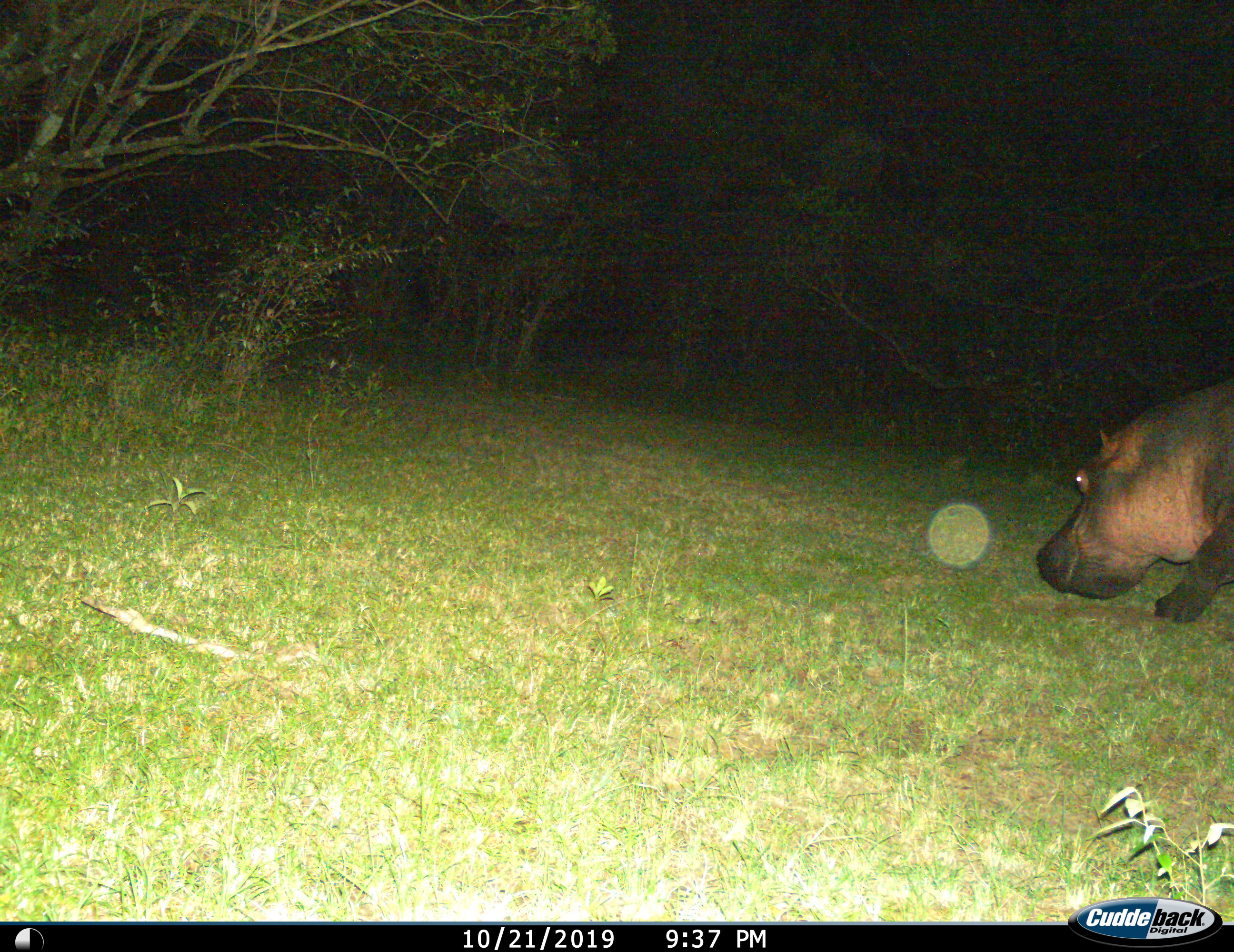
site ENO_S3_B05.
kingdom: Animalia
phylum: Chordata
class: Mammalia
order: Artiodactyla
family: Hippopotamidae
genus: Hippopotamus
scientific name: Hippopotamus amphibius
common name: hippopotamus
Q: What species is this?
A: Hippopotamus (Hippopotamus amphibius).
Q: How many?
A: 1.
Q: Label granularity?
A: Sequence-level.